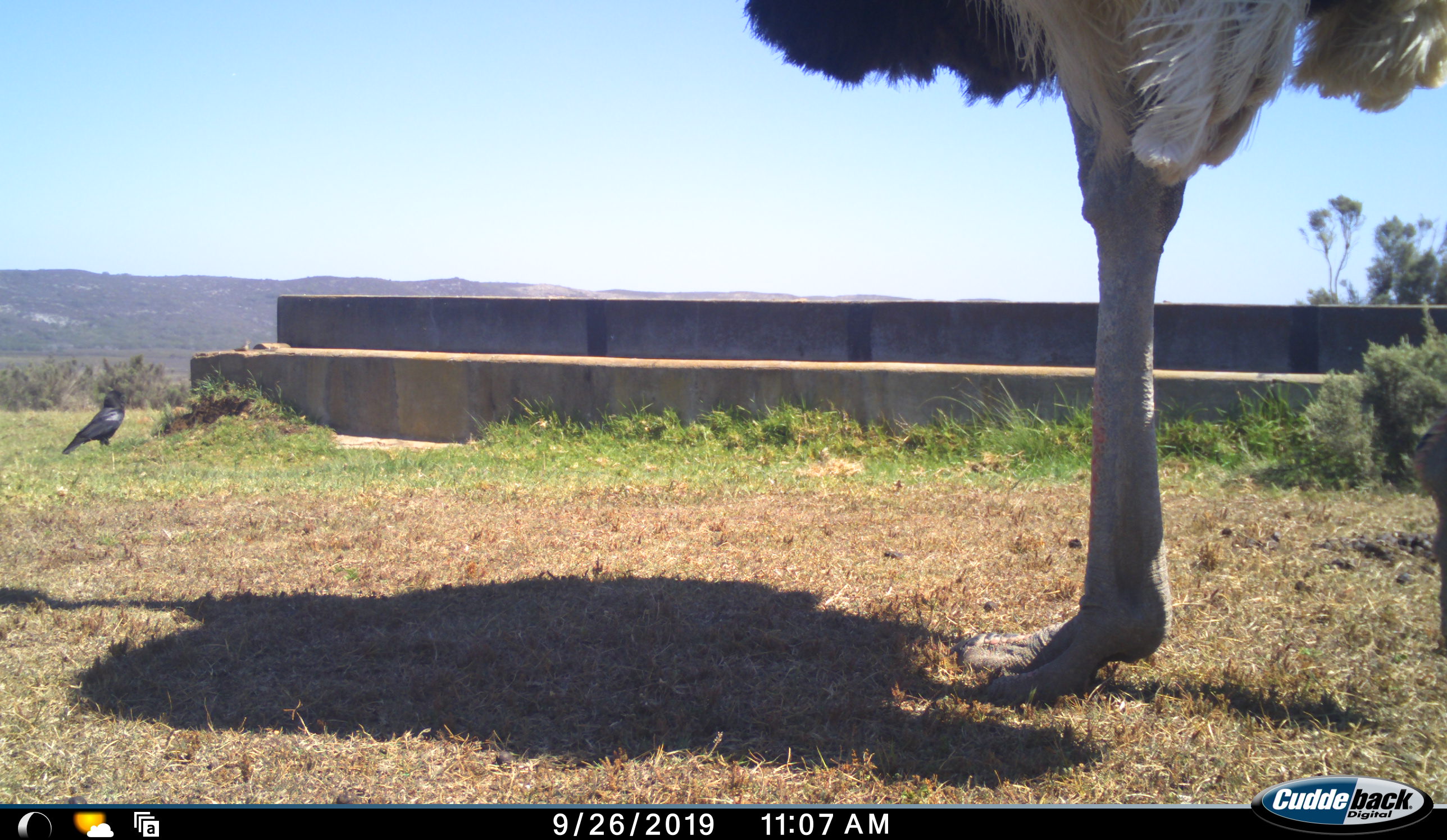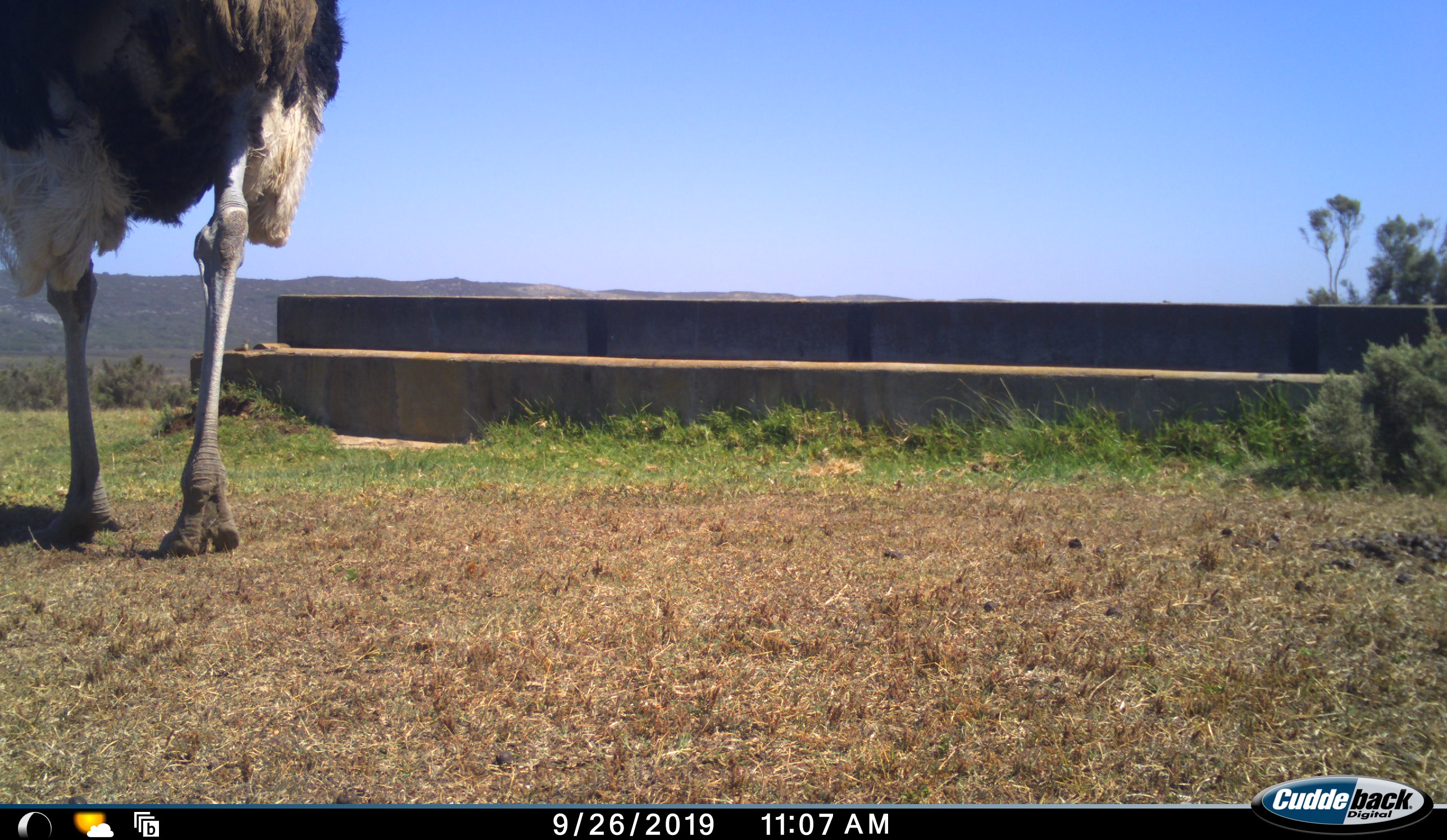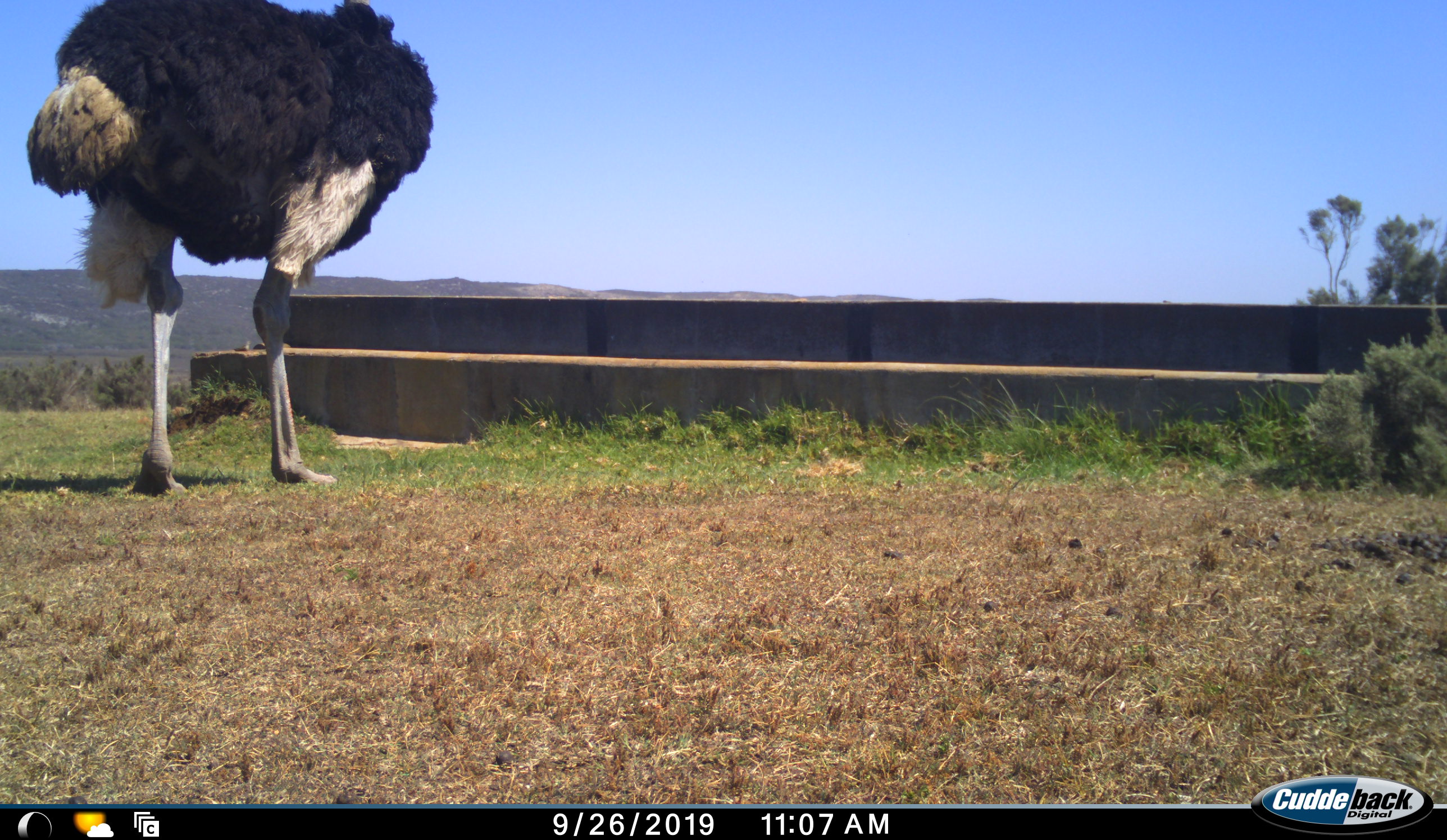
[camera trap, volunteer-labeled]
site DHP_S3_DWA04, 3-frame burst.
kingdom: Animalia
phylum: Chordata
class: Aves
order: Struthioniformes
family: Struthionidae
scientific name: Struthionidae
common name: ostrich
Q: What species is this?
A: Ostrich (Struthionidae).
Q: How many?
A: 1.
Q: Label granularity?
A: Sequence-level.